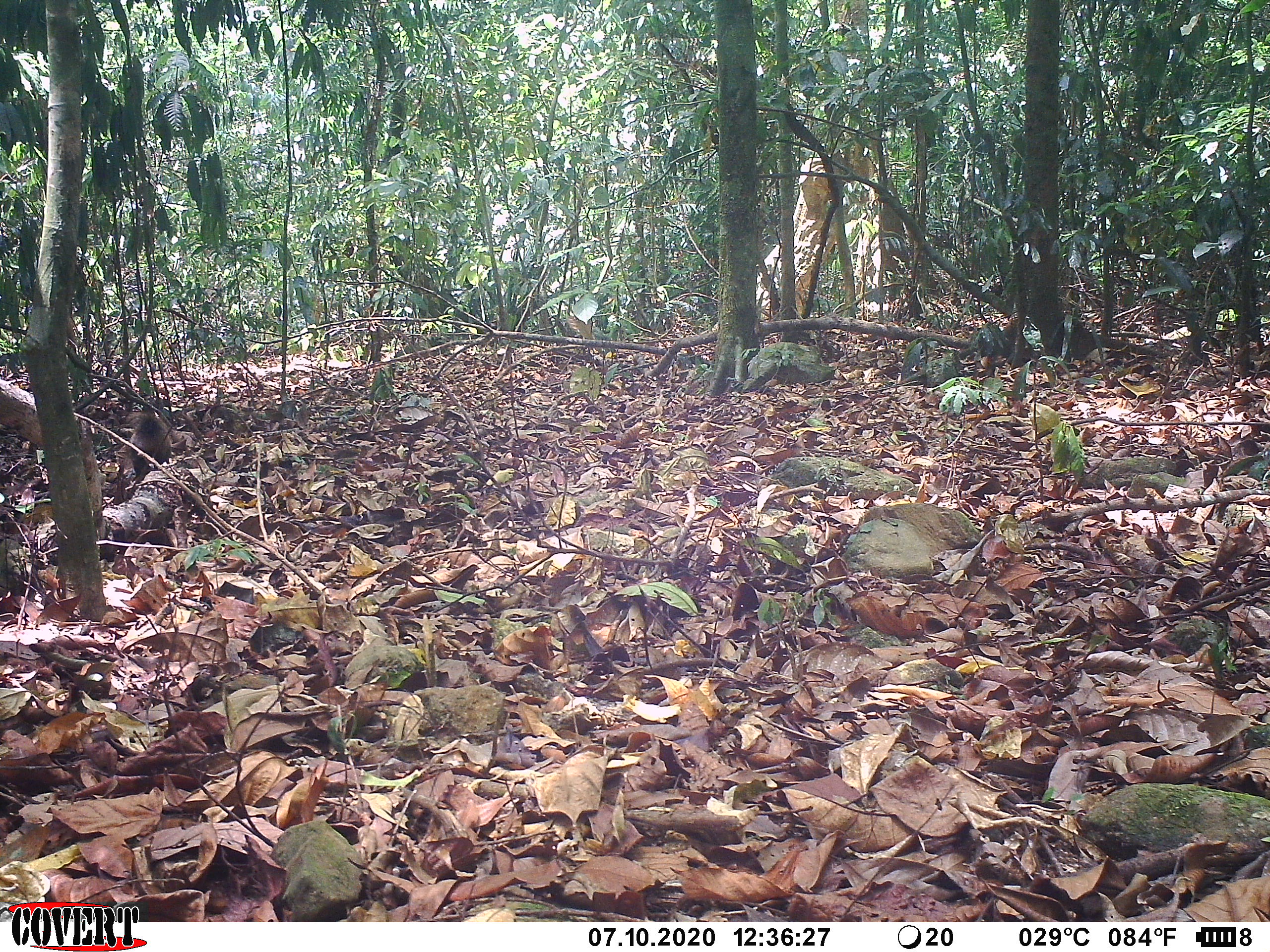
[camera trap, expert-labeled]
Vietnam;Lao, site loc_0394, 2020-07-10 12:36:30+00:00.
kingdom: Animalia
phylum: Chordata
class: Mammalia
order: Rodentia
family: Sciuridae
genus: Callosciurus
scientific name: Callosciurus erythraeus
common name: pallas's squirrel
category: pallass squirrel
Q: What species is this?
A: Pallass squirrel (pallas's squirrel) (Callosciurus erythraeus).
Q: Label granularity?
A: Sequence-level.